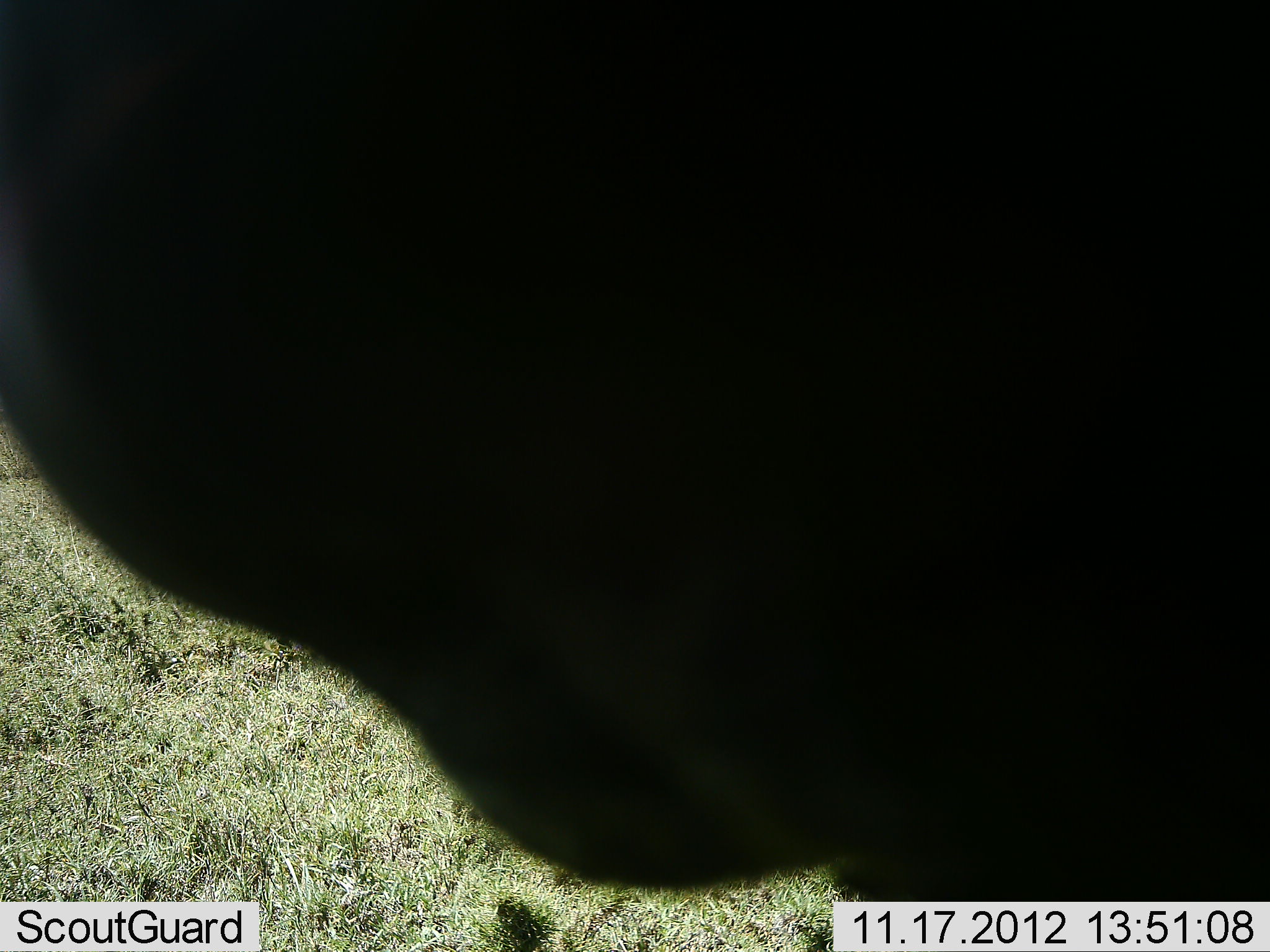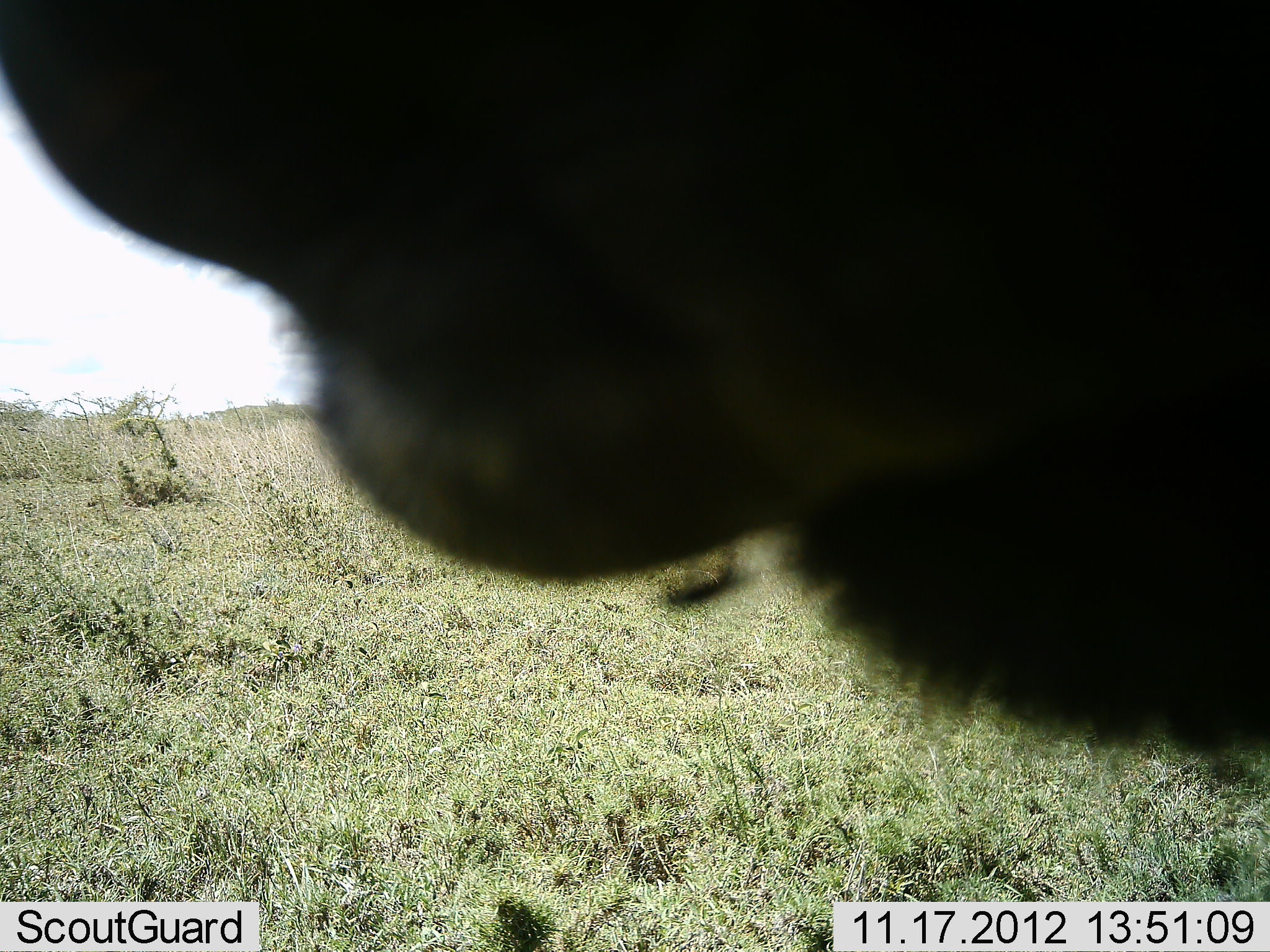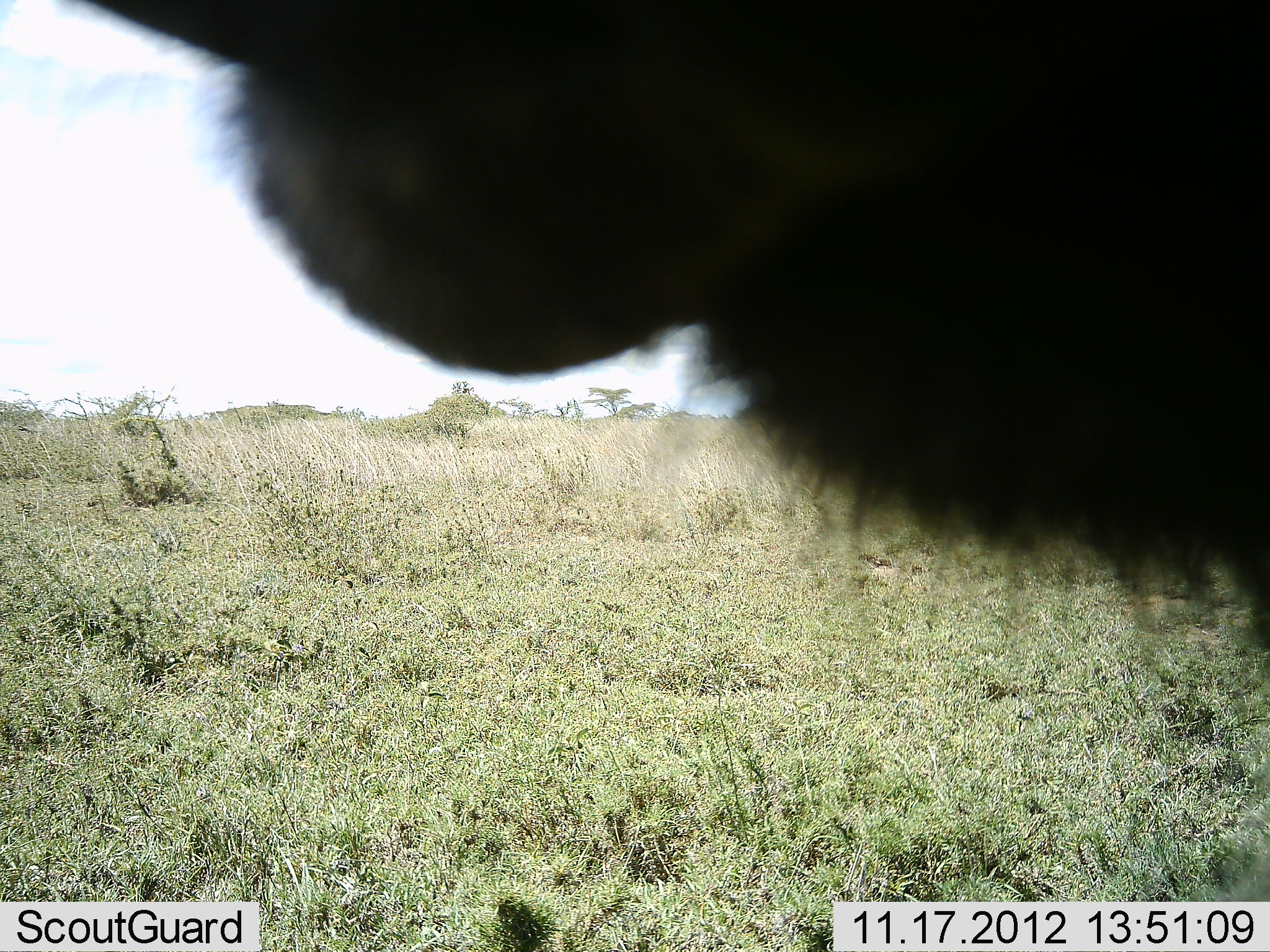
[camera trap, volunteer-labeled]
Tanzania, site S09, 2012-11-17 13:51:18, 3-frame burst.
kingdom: Animalia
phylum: Chordata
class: Mammalia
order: Artiodactyla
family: Bovidae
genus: Connochaetes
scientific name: Connochaetes taurinus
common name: blue wildebeest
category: wildebeest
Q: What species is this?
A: Wildebeest (blue wildebeest) (Connochaetes taurinus).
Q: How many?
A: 1.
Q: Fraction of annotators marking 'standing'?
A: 57%.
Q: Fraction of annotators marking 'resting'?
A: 0%.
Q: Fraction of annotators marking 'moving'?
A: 14%.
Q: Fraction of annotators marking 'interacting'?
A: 14%.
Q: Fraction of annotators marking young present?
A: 0%.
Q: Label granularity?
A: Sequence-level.